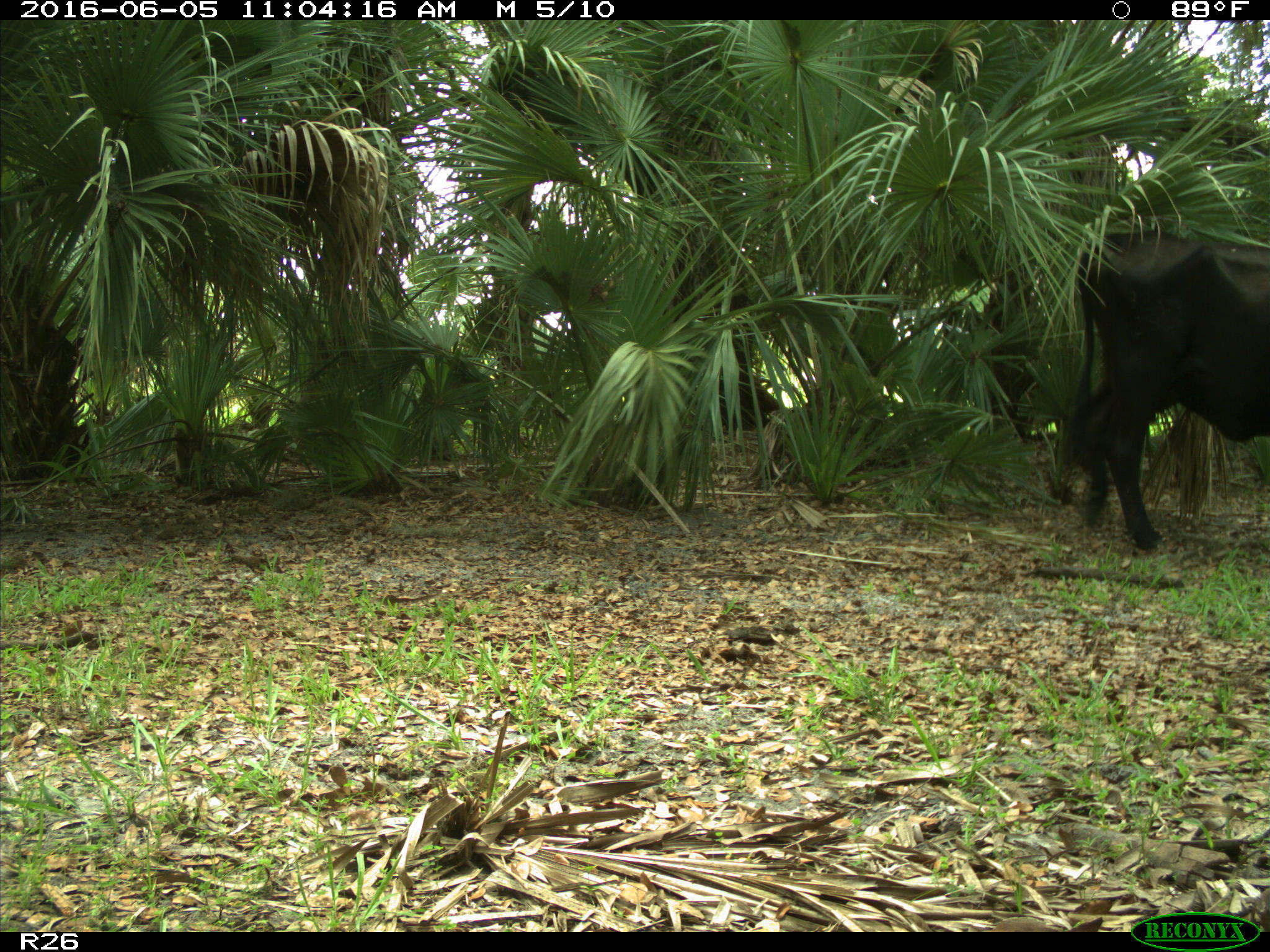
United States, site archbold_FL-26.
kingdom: Animalia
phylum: Chordata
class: Mammalia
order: Artiodactyla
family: Bovidae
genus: Bos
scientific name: Bos taurus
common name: domestic cow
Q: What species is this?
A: Bos taurus (domestic cow).